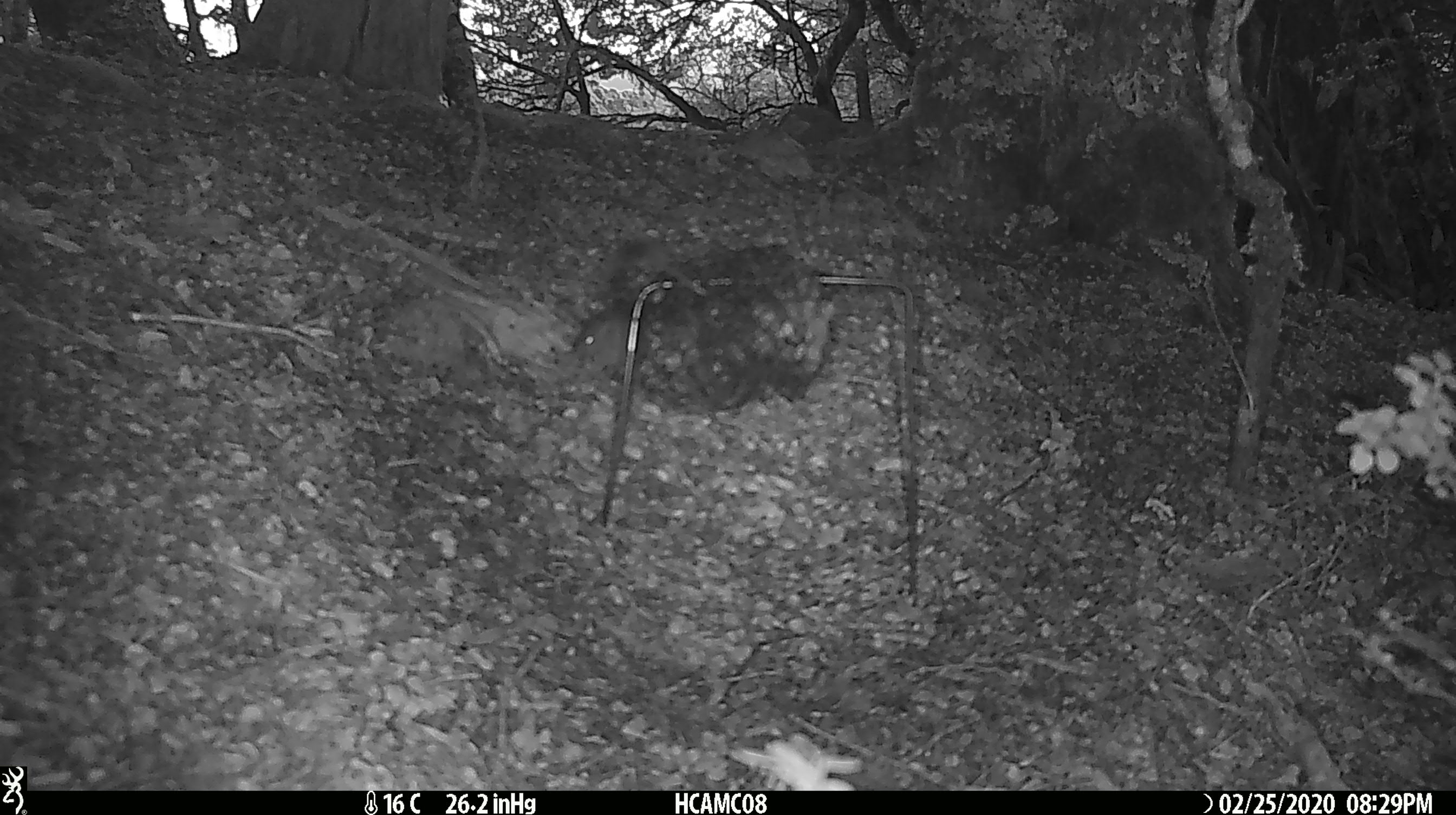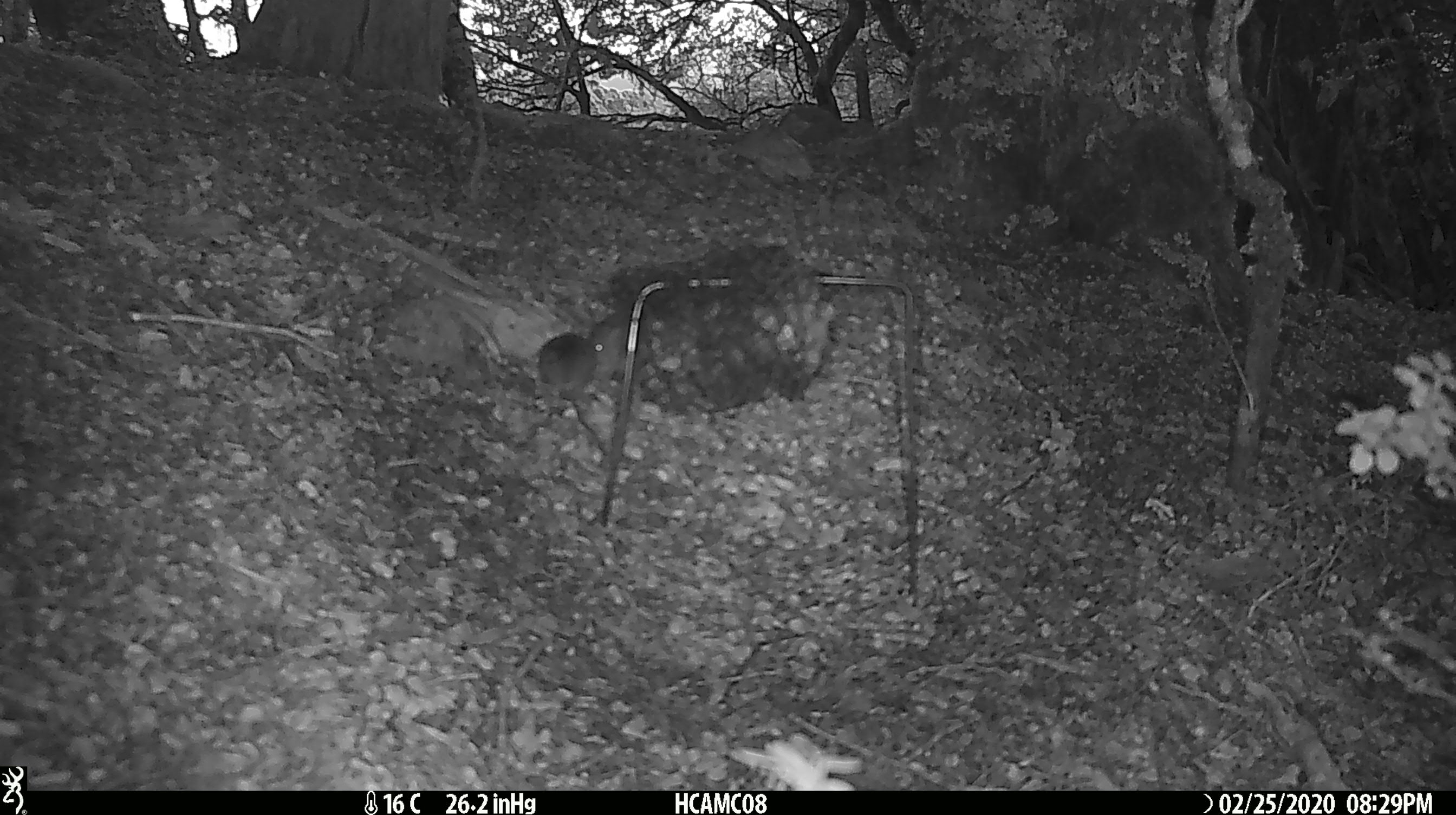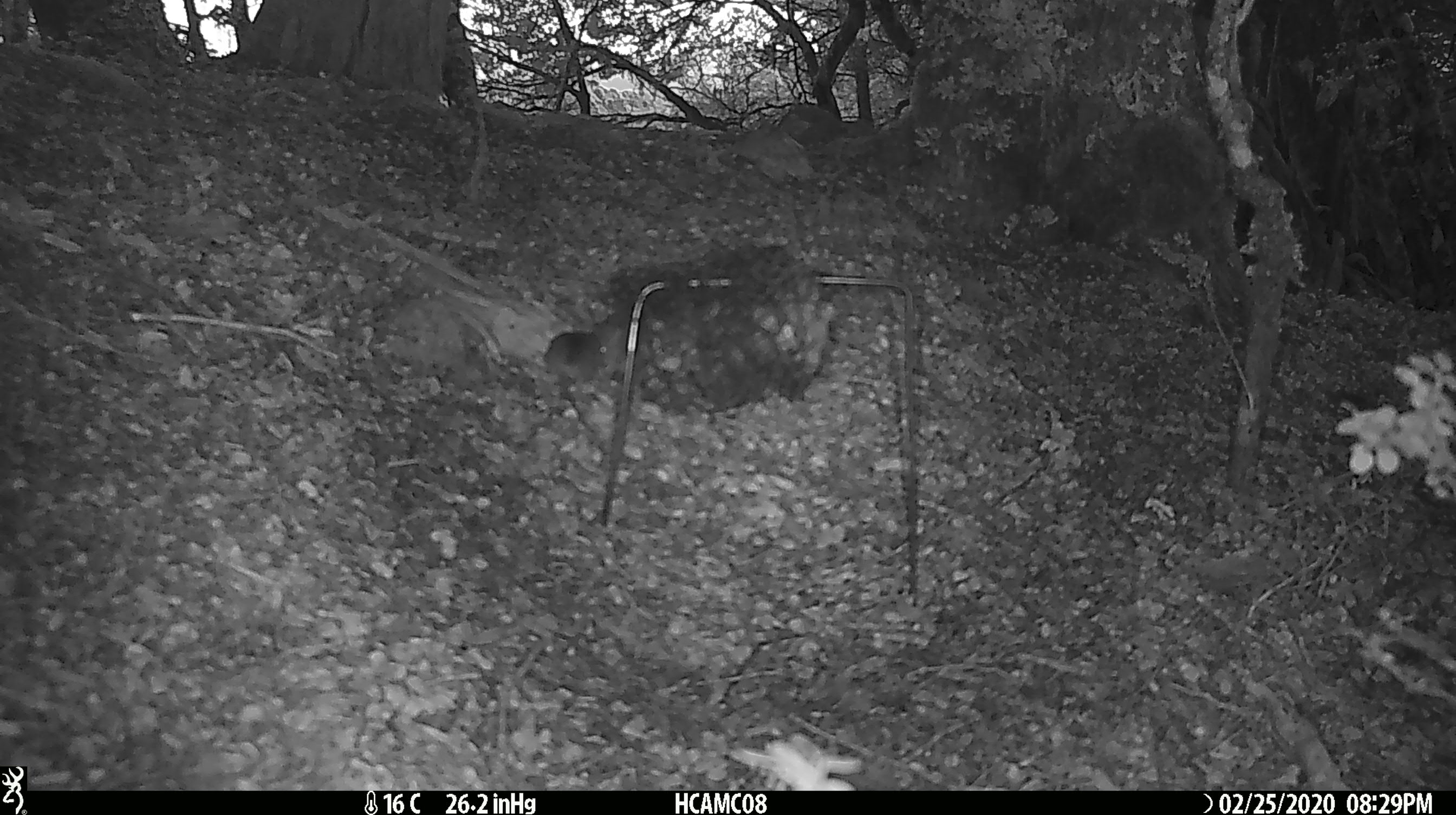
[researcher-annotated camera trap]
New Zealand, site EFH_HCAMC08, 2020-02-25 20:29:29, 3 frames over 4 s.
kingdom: Animalia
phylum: Chordata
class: Mammalia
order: Rodentia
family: Muridae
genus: Mus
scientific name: Mus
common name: mouse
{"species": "mouse (Mus)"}